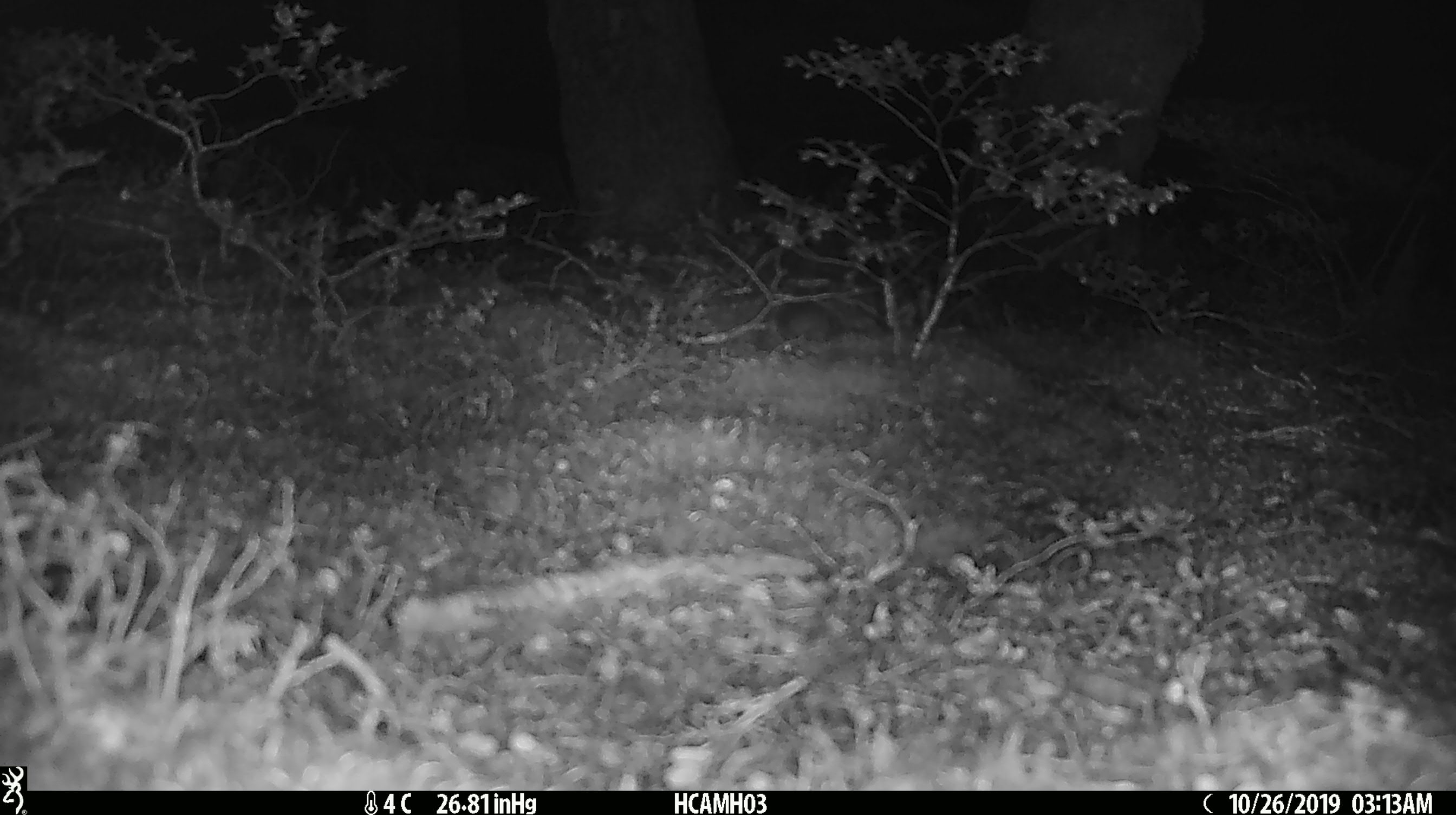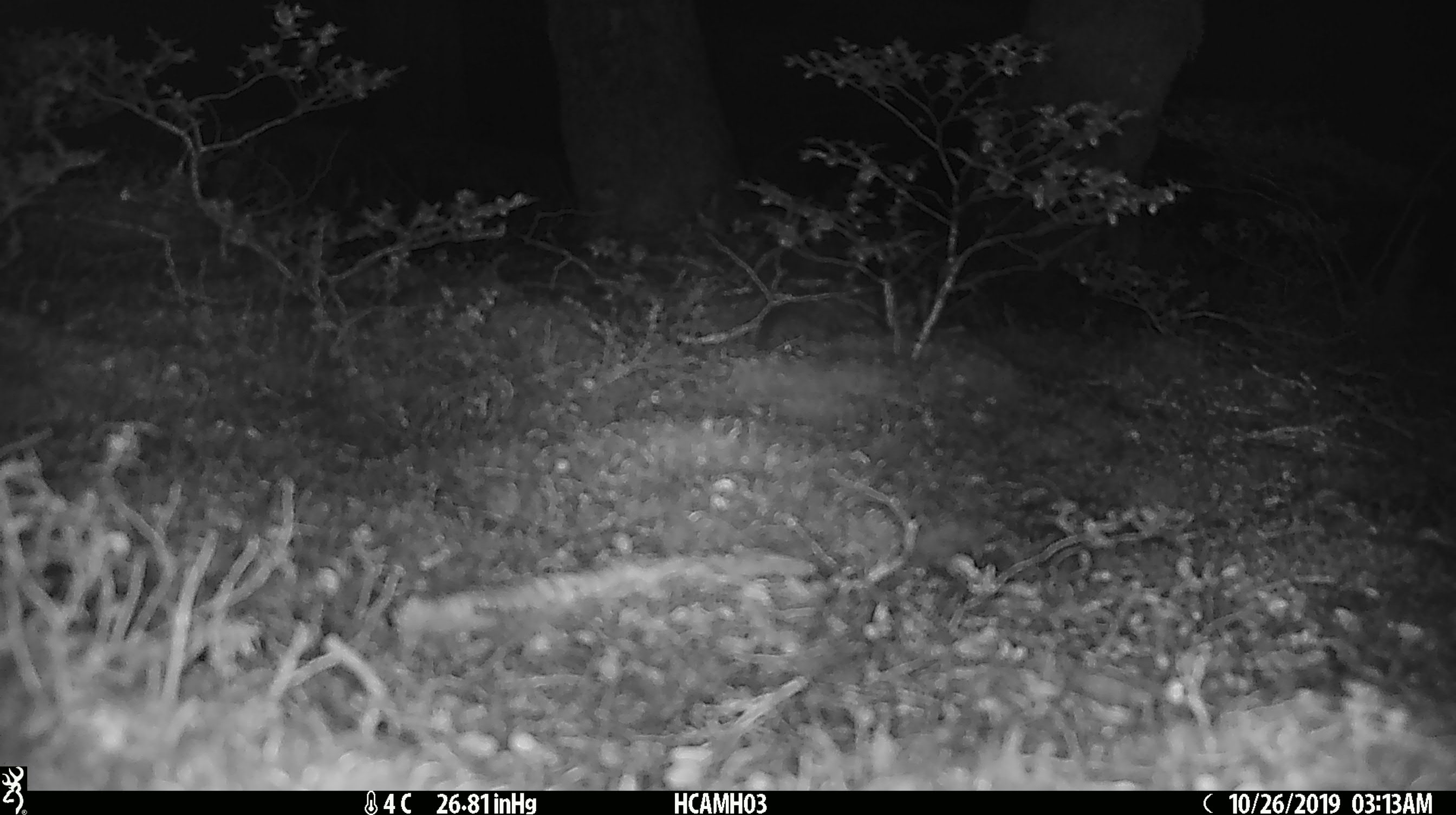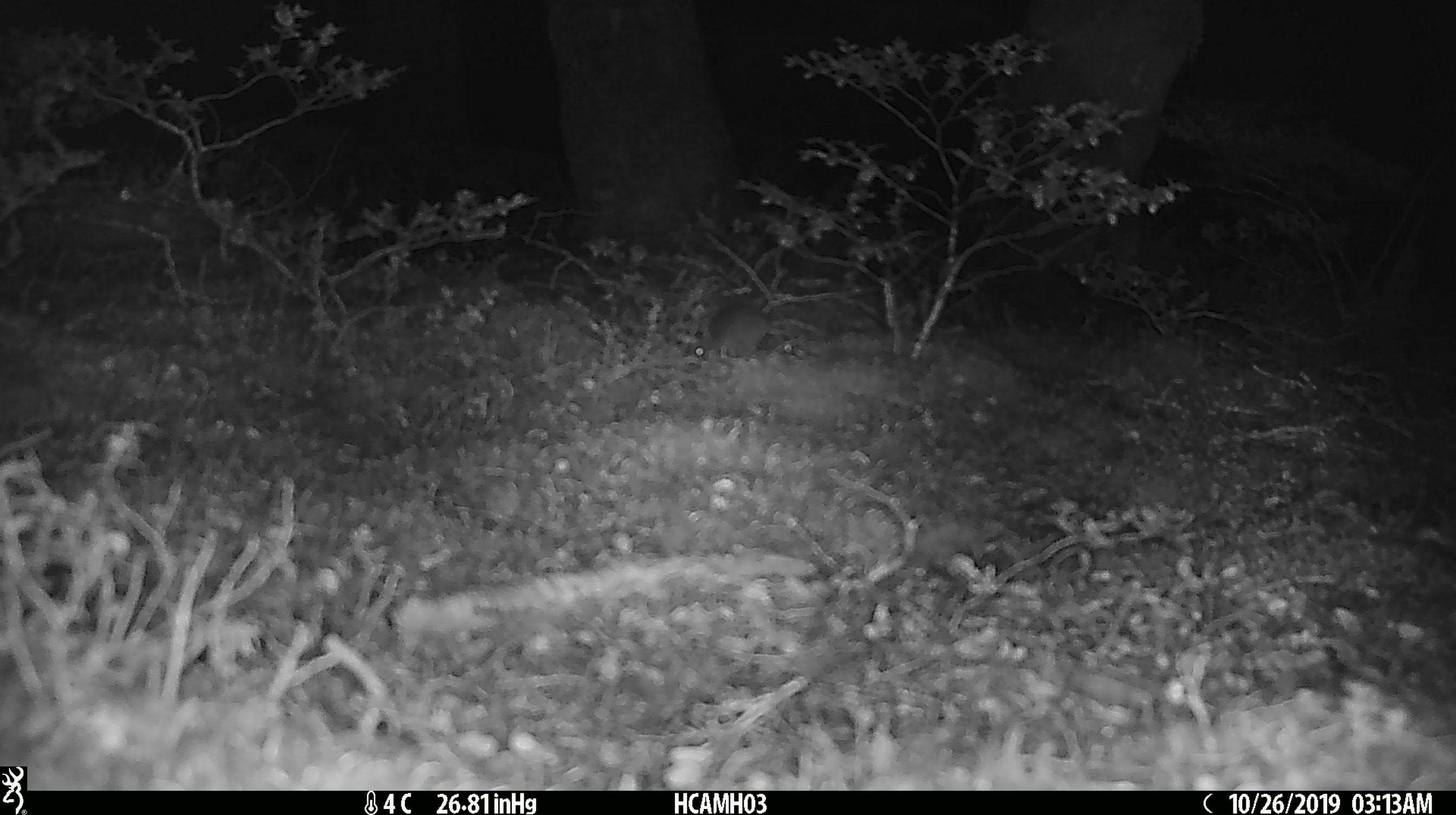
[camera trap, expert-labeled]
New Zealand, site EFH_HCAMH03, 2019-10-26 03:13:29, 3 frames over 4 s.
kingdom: Animalia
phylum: Chordata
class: Mammalia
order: Rodentia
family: Muridae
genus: Mus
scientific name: Mus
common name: mouse